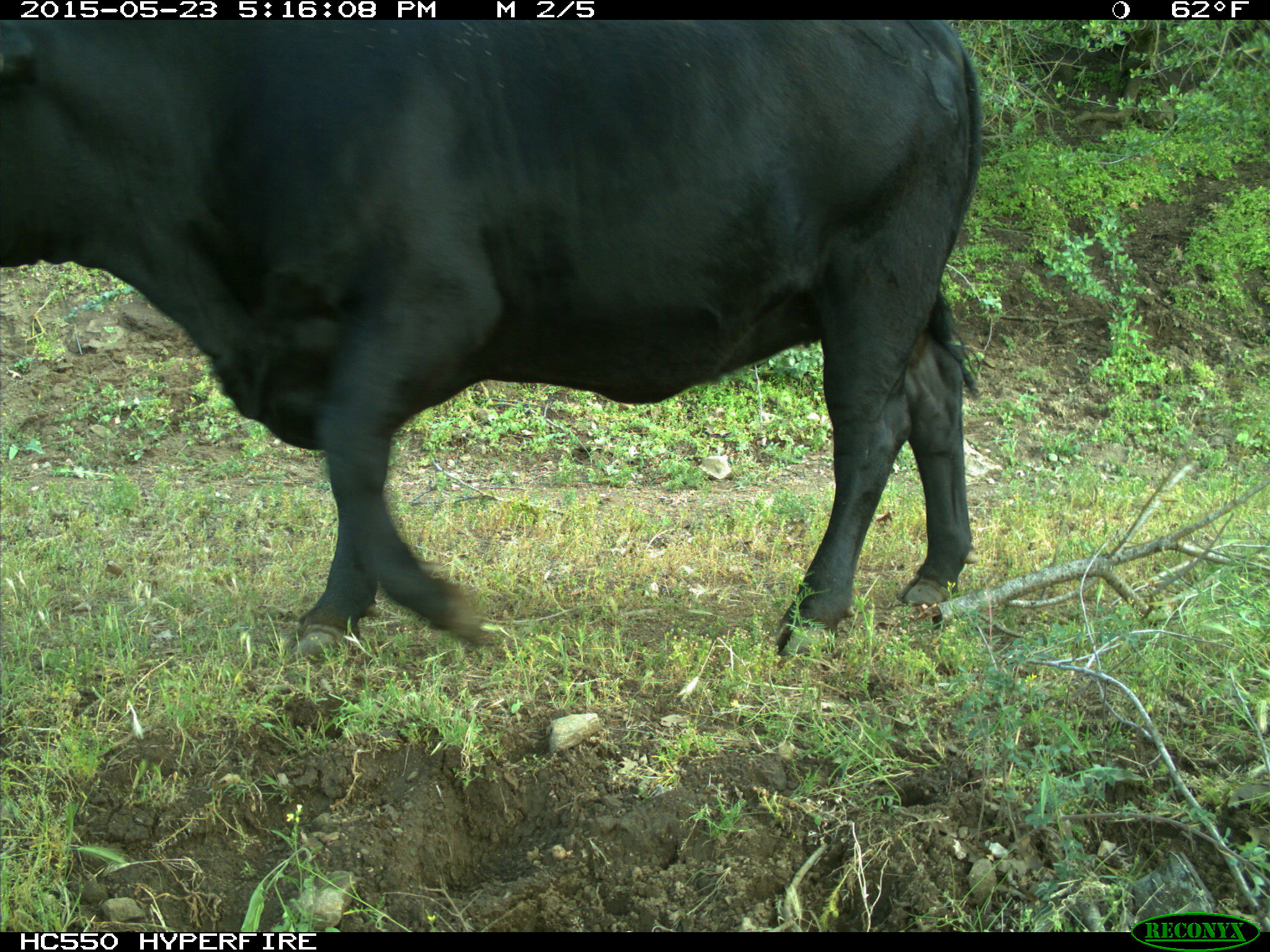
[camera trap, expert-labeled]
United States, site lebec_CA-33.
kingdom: Animalia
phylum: Chordata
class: Mammalia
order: Artiodactyla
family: Bovidae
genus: Bos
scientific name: Bos taurus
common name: domestic cow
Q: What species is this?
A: Bos taurus (domestic cow).